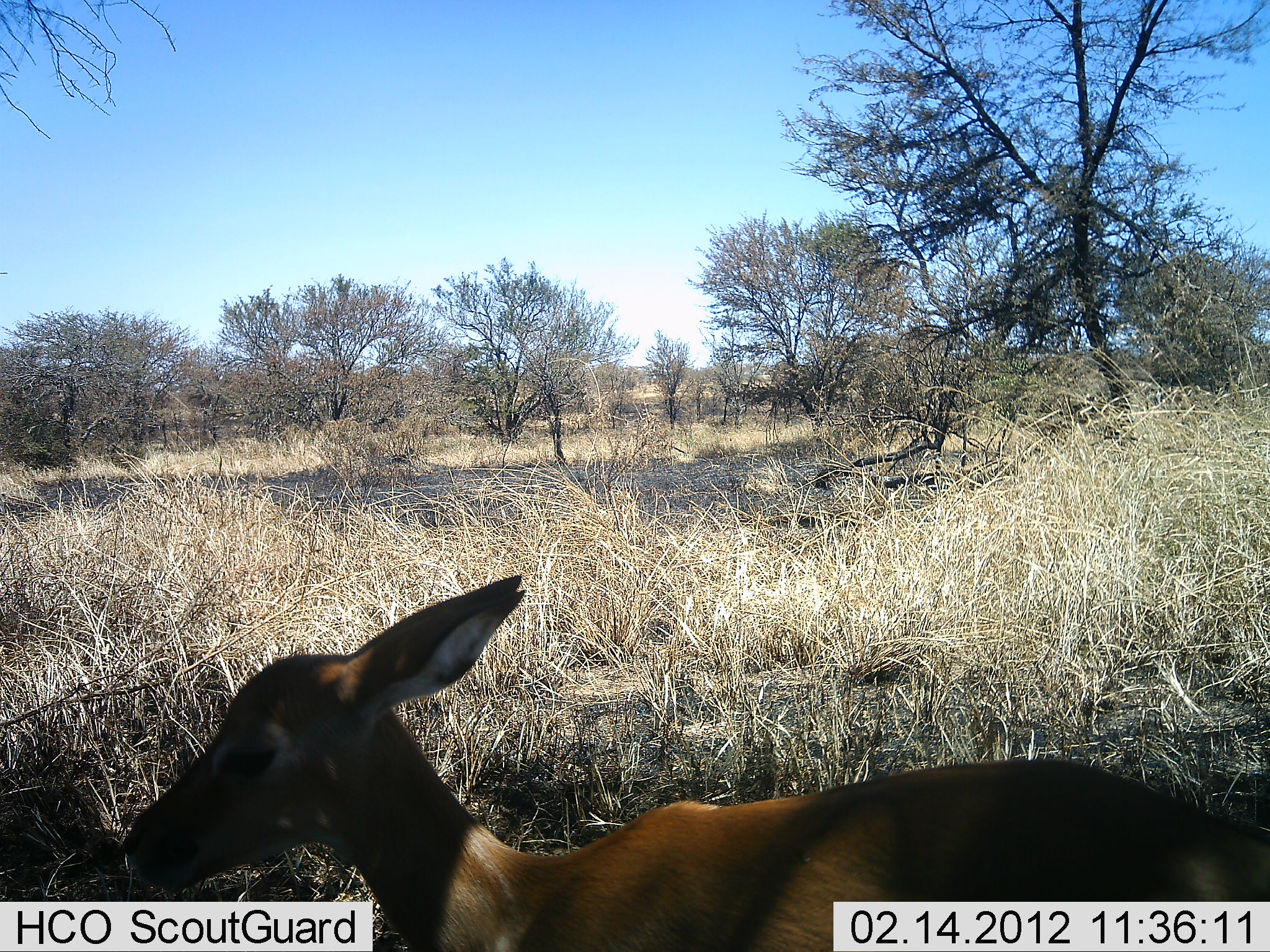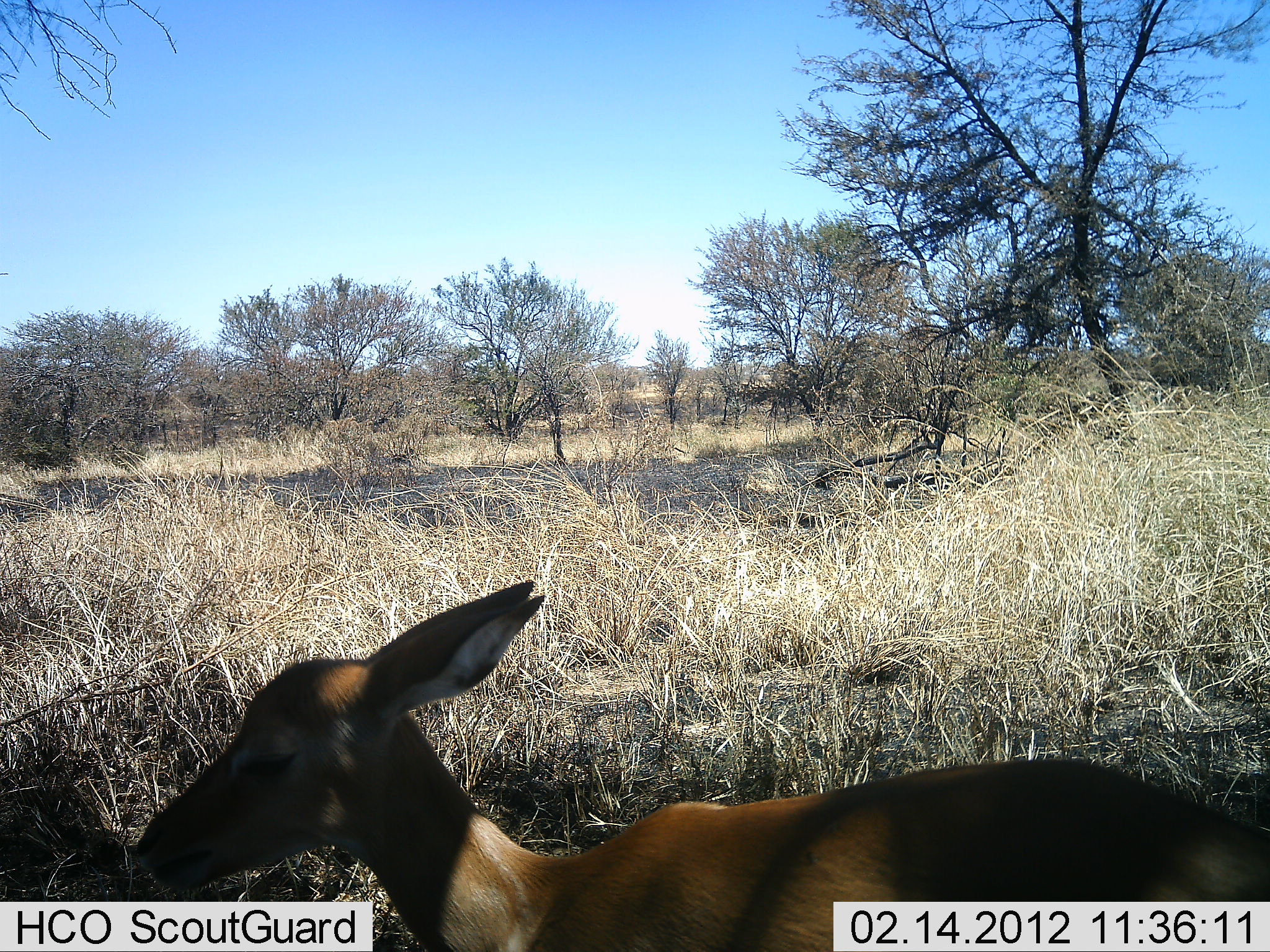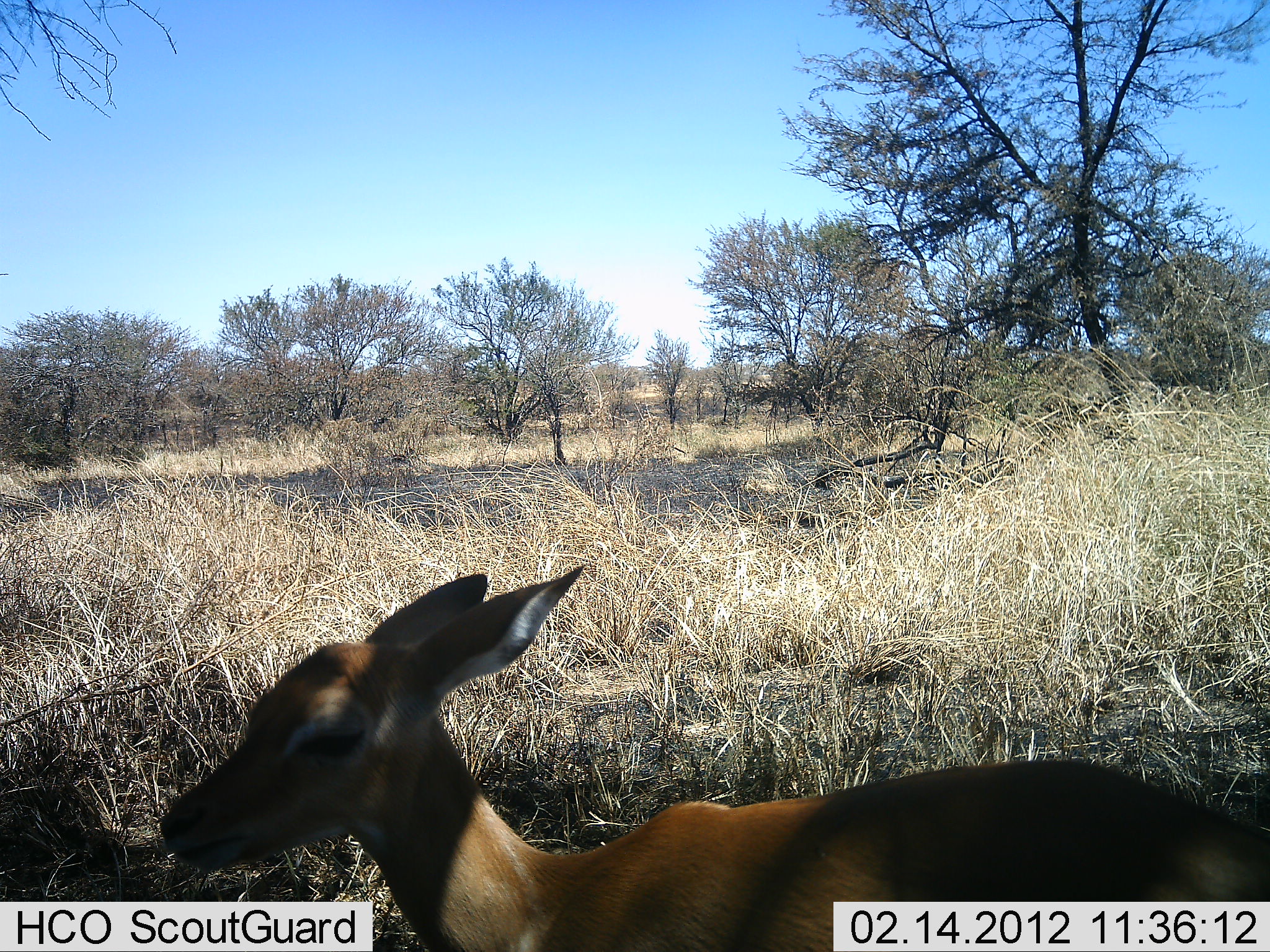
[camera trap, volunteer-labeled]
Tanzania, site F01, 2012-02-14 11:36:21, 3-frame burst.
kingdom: Animalia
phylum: Chordata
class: Mammalia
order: Artiodactyla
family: Bovidae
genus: Aepyceros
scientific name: Aepyceros melampus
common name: impala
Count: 1.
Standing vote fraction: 64%.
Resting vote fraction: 18%.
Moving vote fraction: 18%.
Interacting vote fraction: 0%.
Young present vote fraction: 9%.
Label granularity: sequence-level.